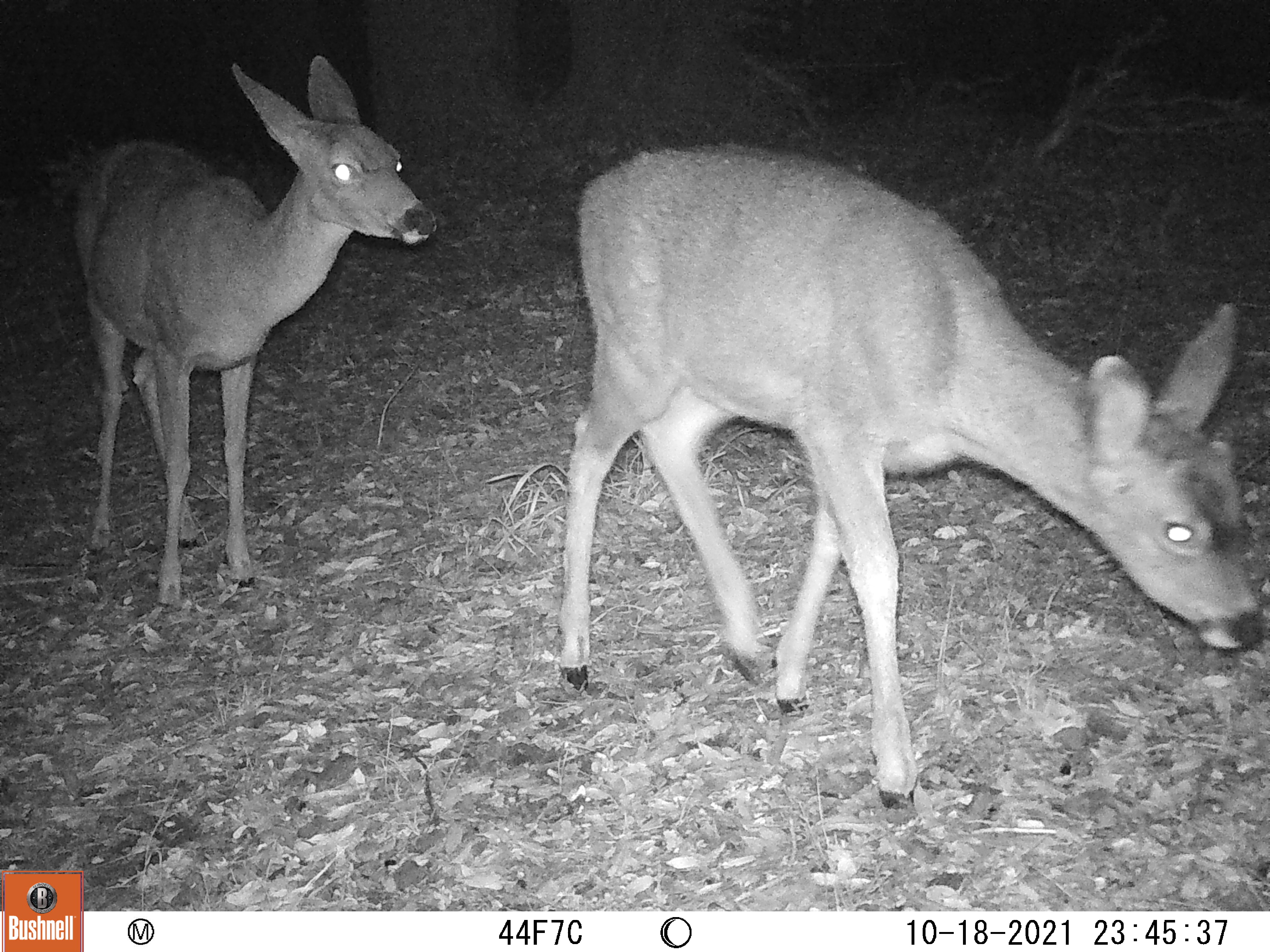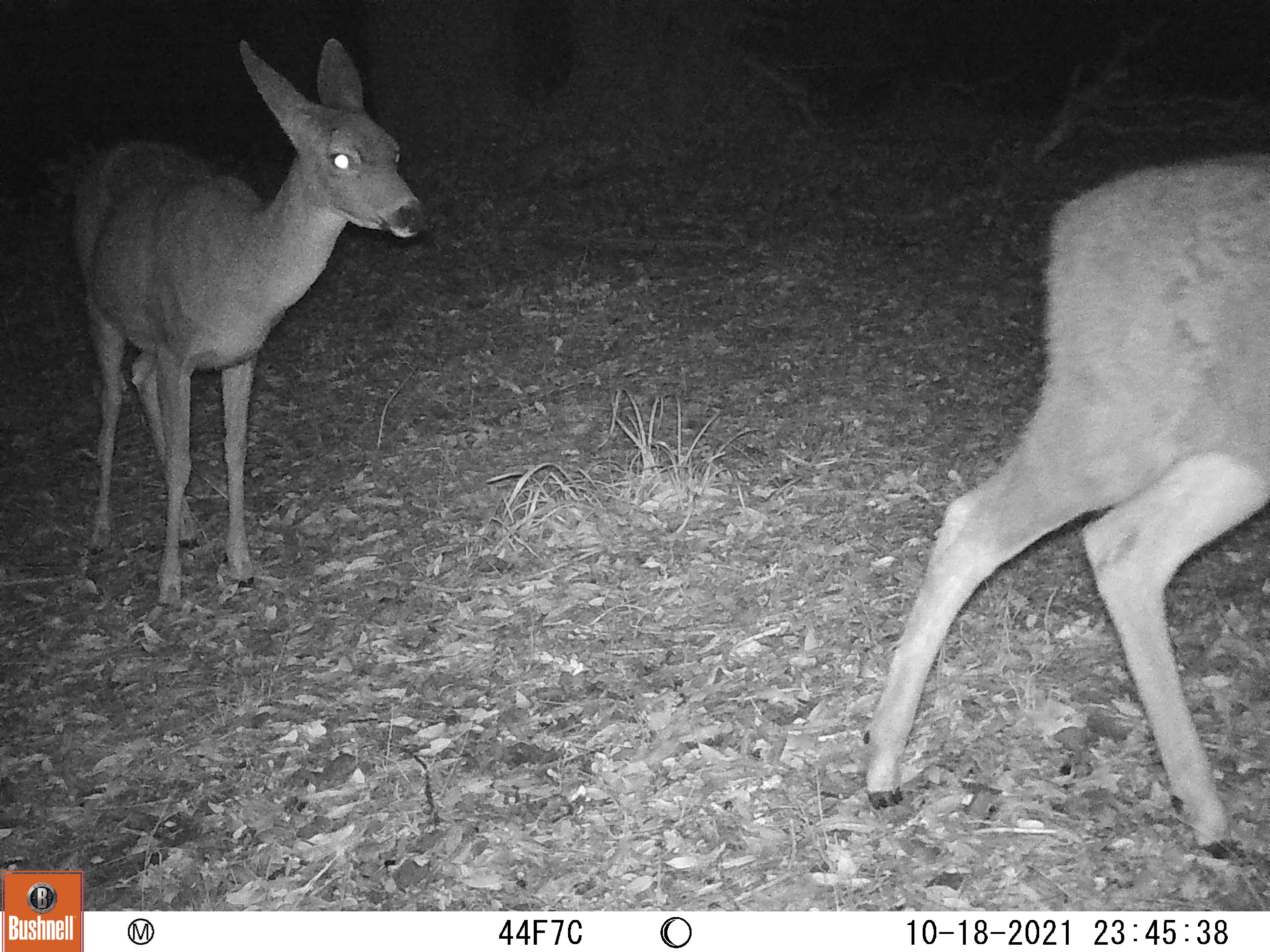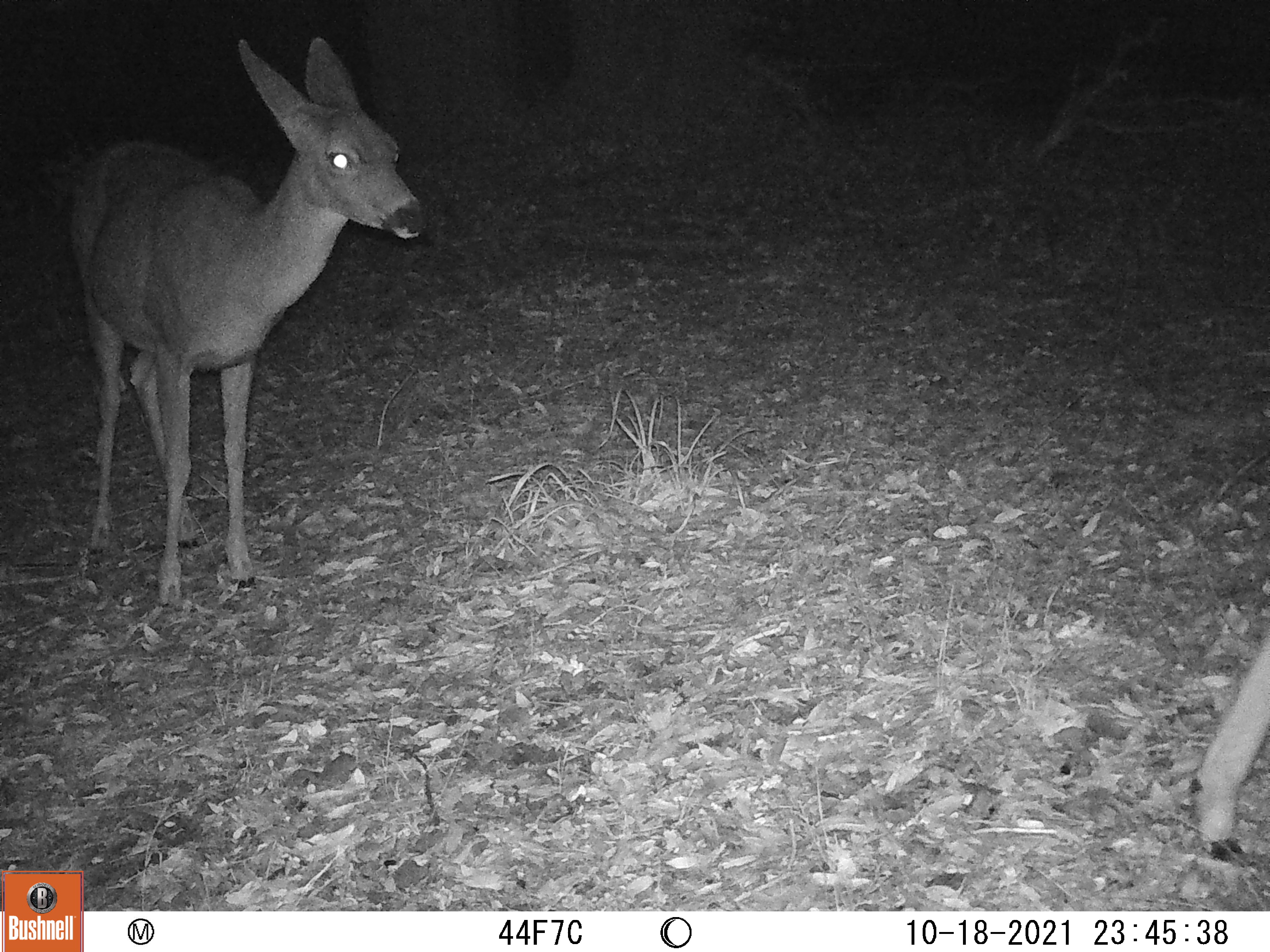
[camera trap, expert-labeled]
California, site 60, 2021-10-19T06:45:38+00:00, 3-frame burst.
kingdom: Animalia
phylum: Chordata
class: Mammalia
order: Artiodactyla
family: Cervidae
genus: Odocoileus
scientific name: Odocoileus hemionus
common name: mule deer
Mule deer (Odocoileus hemionus).